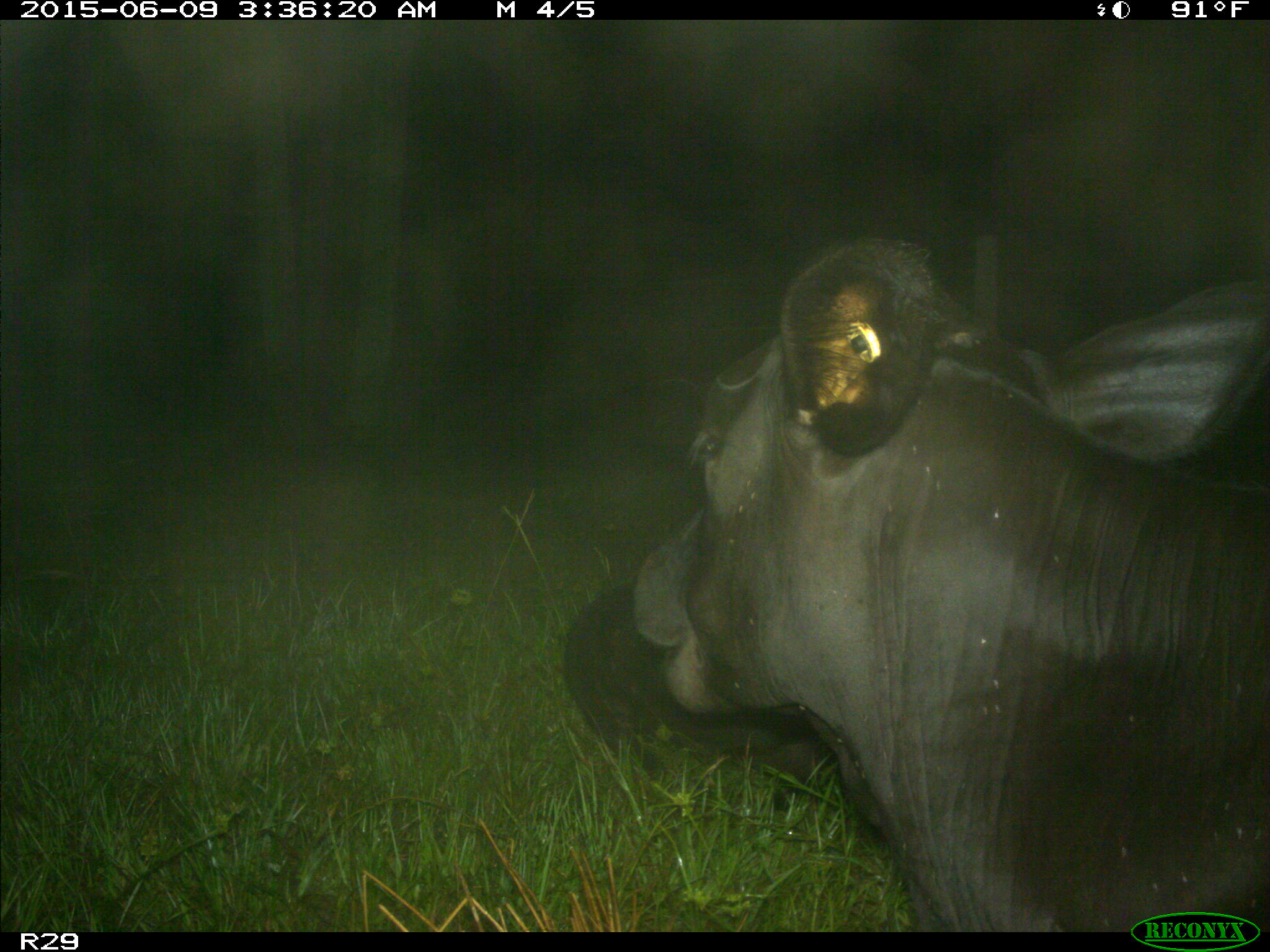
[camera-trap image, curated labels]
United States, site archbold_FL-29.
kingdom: Animalia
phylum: Chordata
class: Mammalia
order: Artiodactyla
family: Bovidae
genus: Bos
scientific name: Bos taurus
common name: domestic cow